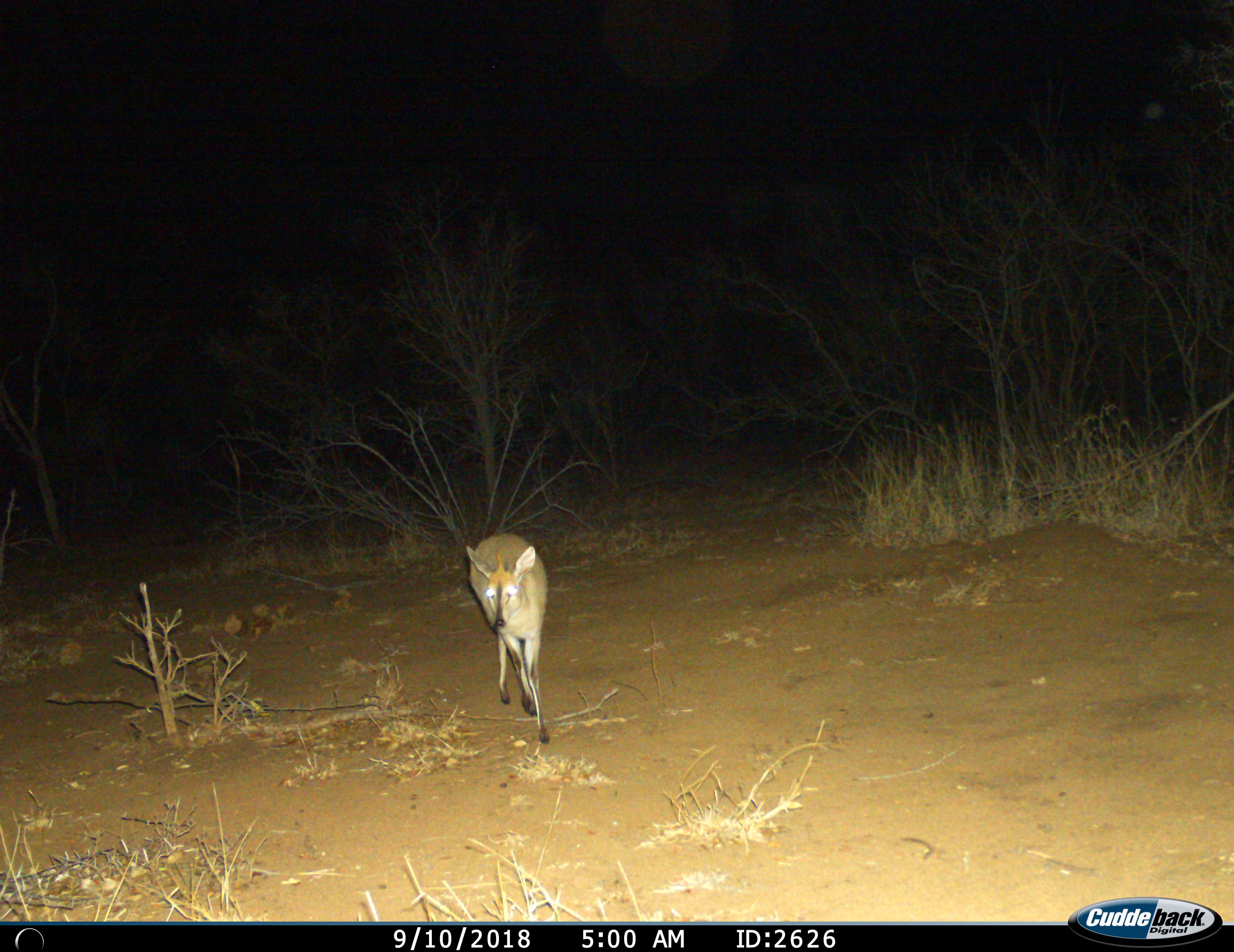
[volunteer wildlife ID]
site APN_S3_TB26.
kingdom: Animalia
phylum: Chordata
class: Mammalia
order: Artiodactyla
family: Bovidae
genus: Sylvicapra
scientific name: Sylvicapra grimmia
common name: common duiker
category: duikercommongrey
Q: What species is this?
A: Duikercommongrey (common duiker) (Sylvicapra grimmia).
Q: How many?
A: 1.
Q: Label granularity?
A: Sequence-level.